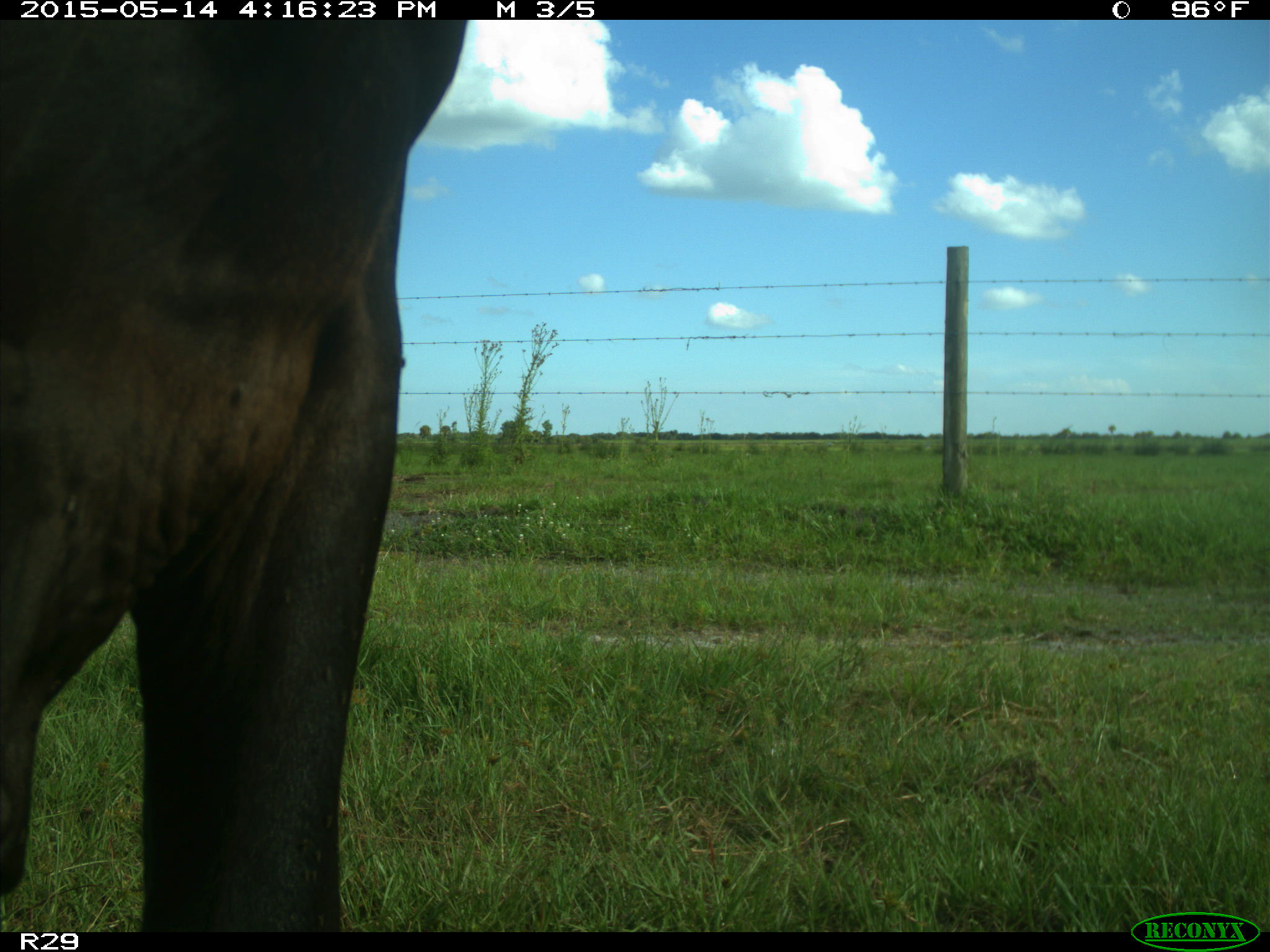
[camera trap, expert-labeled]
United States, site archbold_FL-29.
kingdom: Animalia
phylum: Chordata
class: Mammalia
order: Artiodactyla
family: Bovidae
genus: Bos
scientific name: Bos taurus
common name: domestic cow